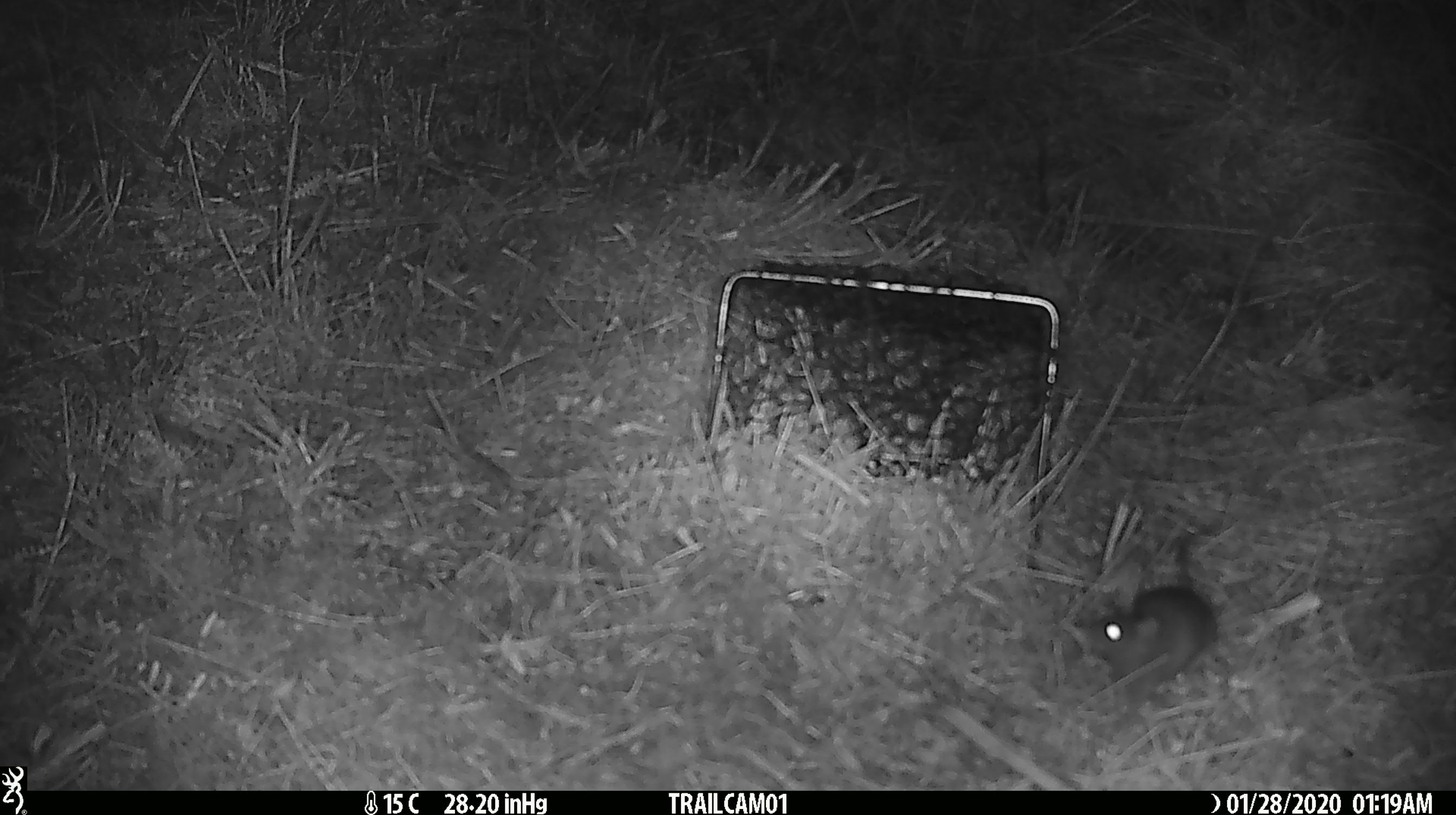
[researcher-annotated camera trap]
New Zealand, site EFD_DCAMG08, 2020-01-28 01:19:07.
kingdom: Animalia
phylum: Chordata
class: Mammalia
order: Rodentia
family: Muridae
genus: Mus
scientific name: Mus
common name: mouse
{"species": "mouse (Mus)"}